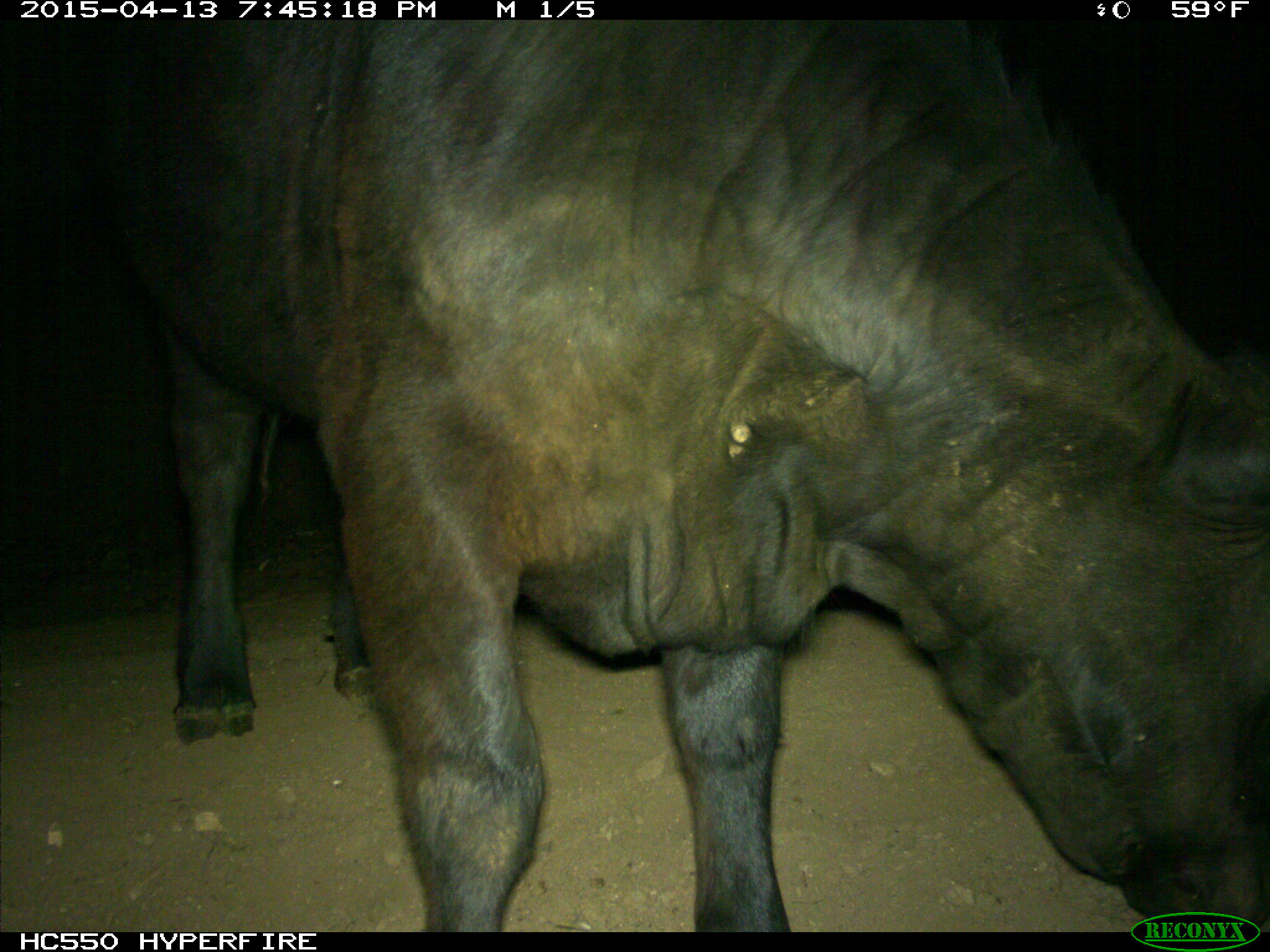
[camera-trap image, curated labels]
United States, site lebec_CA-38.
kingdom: Animalia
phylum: Chordata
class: Mammalia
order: Artiodactyla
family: Bovidae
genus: Bos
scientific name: Bos taurus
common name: domestic cow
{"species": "Bos taurus (domestic cow)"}